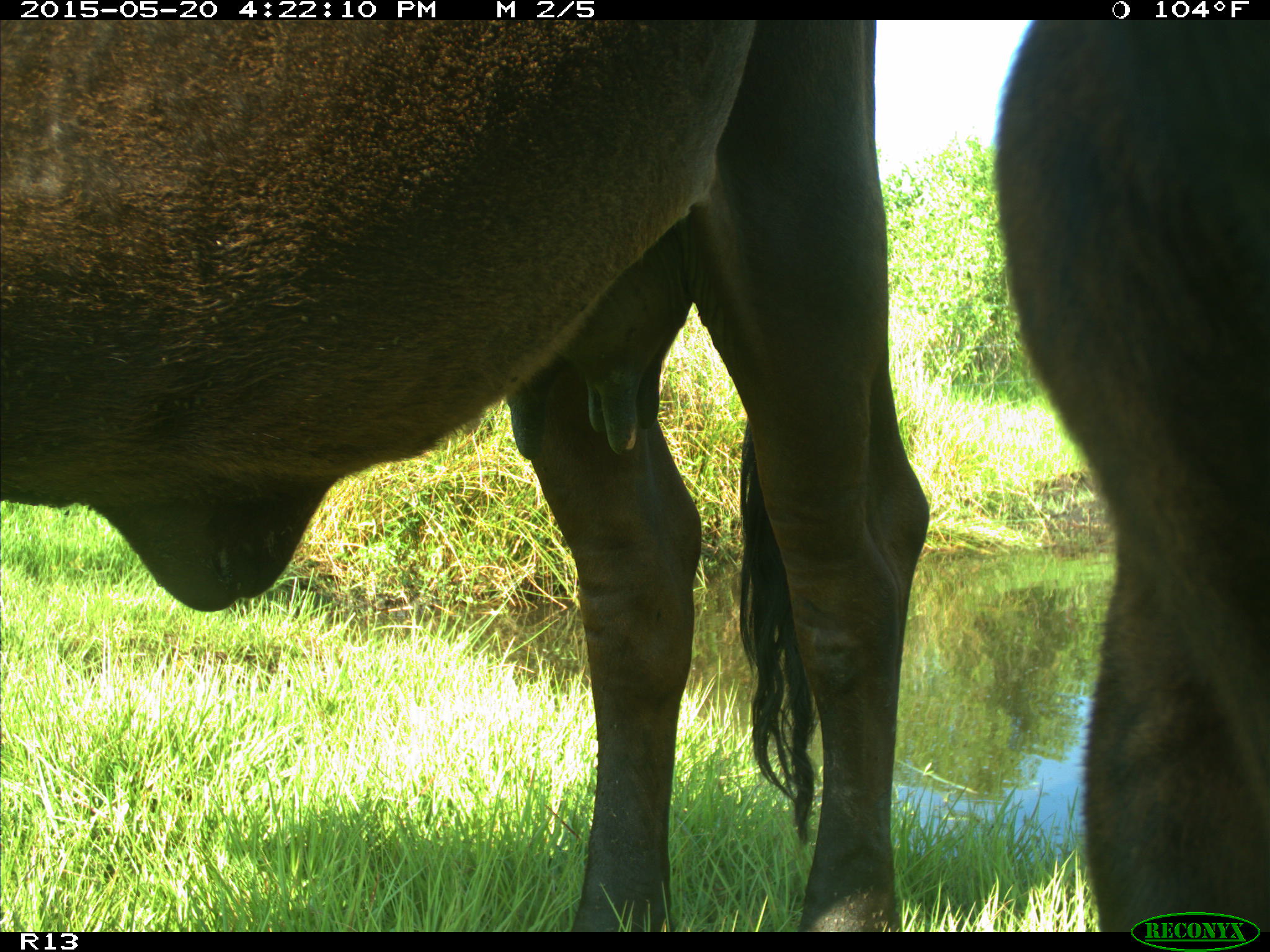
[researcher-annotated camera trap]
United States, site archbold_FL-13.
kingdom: Animalia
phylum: Chordata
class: Mammalia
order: Artiodactyla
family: Bovidae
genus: Bos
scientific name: Bos taurus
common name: domestic cow